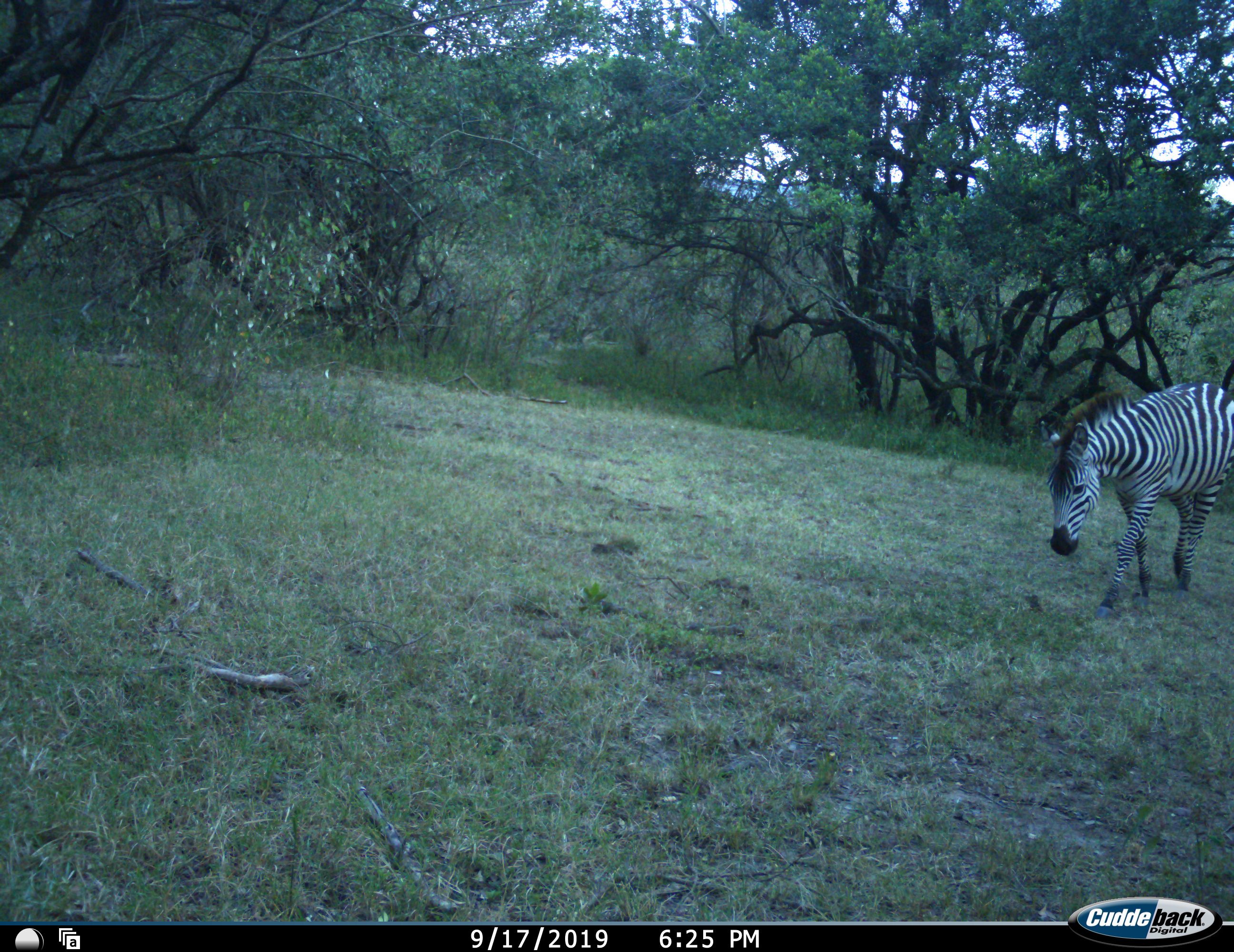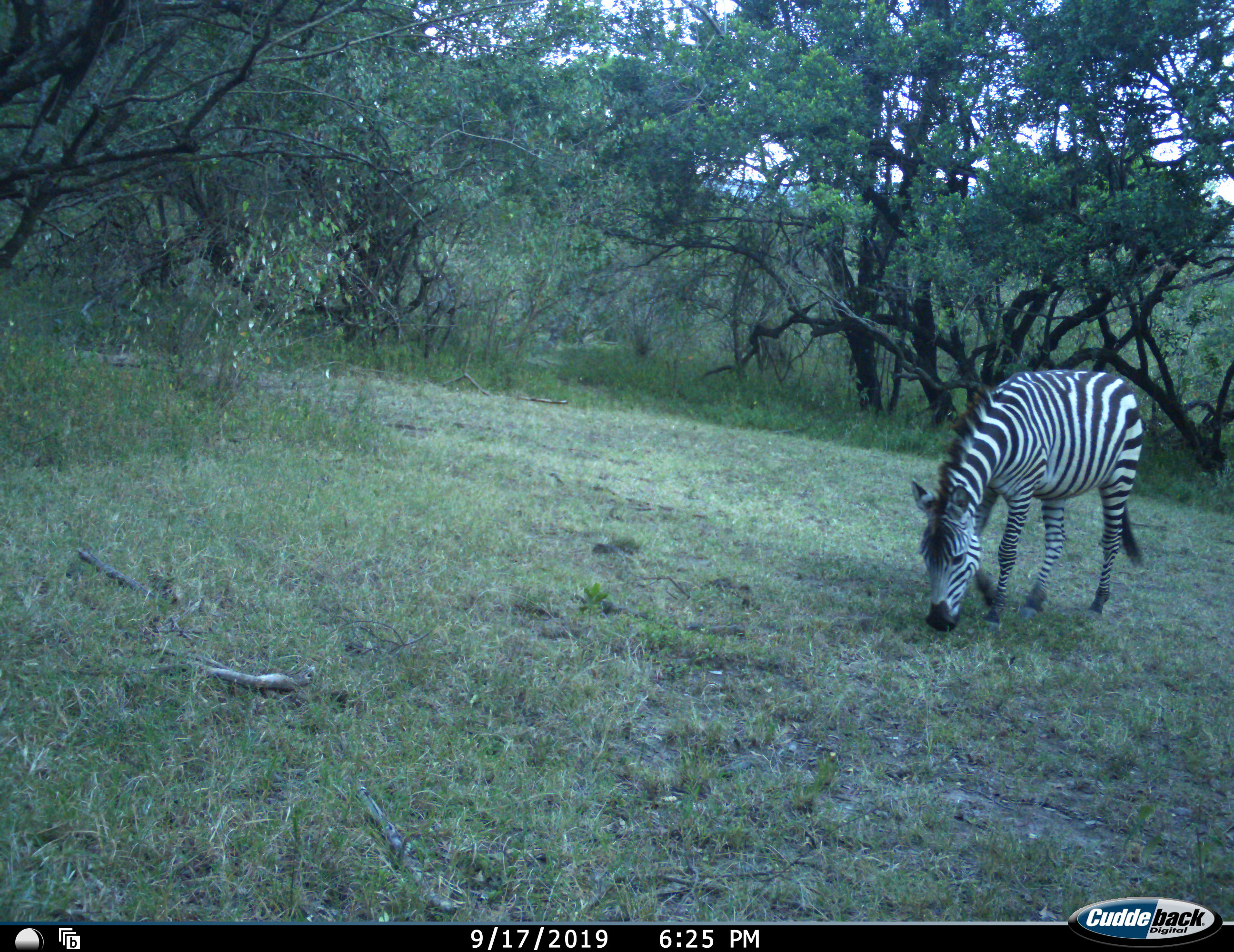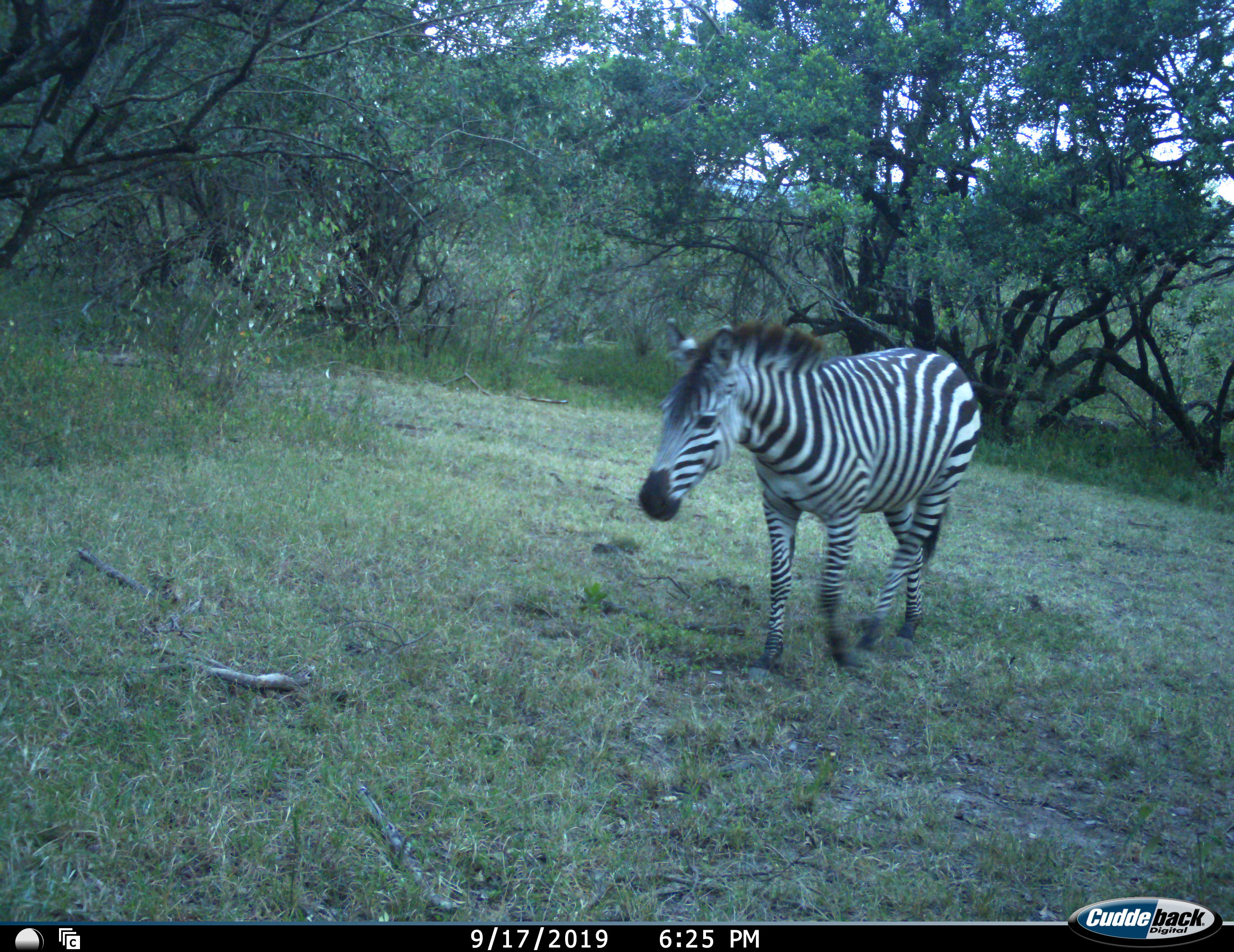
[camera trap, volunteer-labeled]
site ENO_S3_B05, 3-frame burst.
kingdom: Animalia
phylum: Chordata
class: Mammalia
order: Perissodactyla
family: Equidae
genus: Equus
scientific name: Equus quagga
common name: plains zebra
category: zebraplains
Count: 1.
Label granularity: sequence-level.